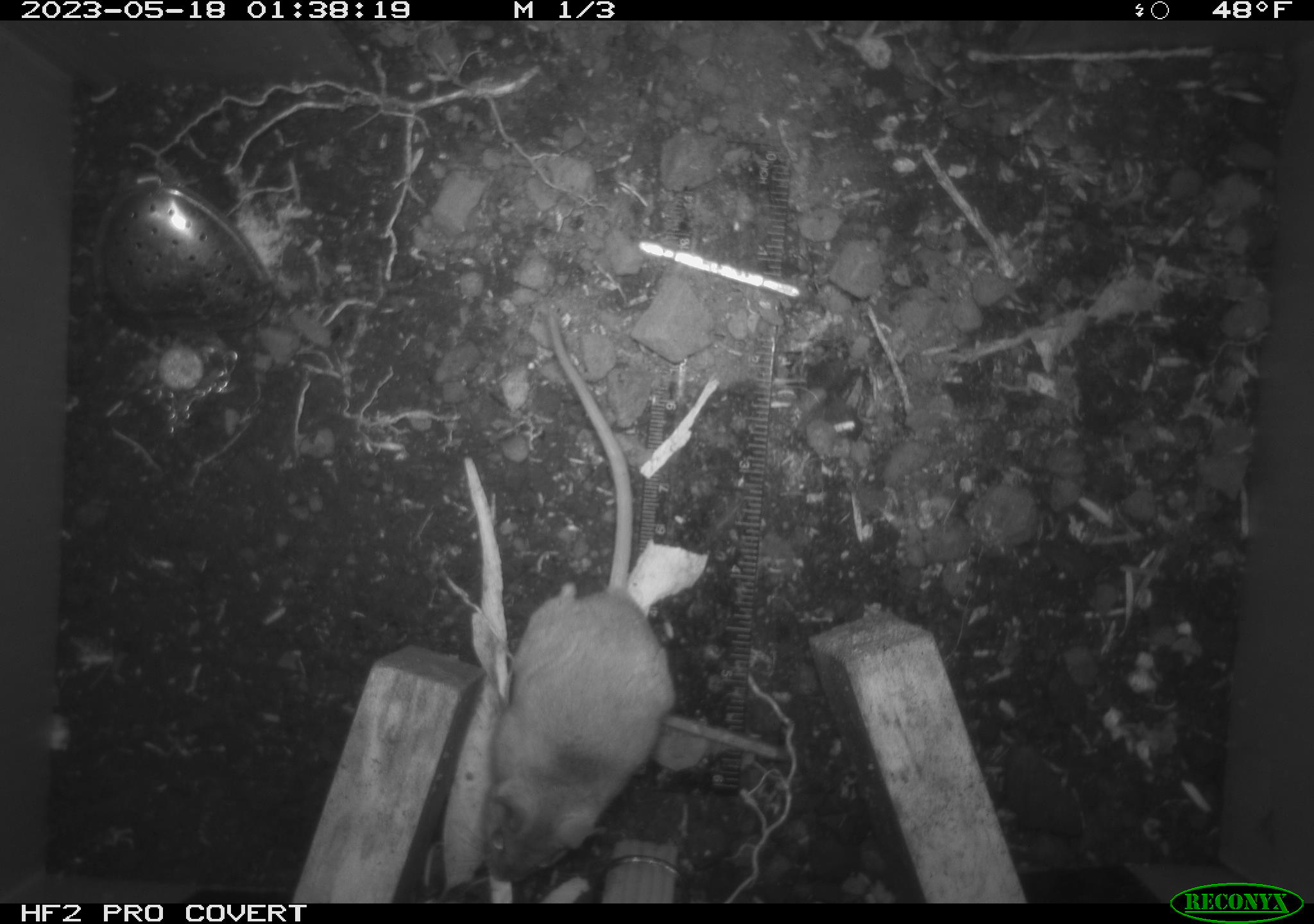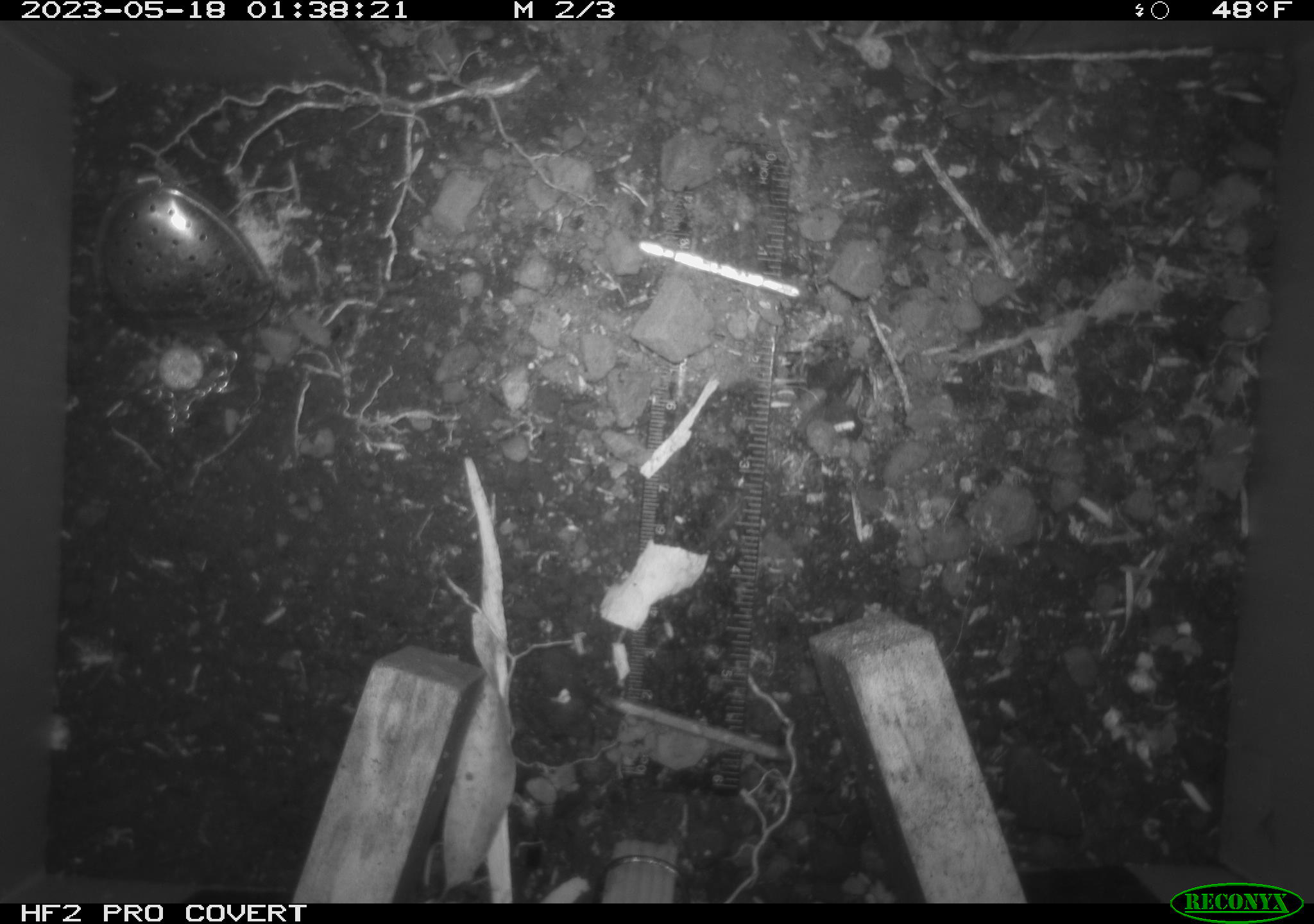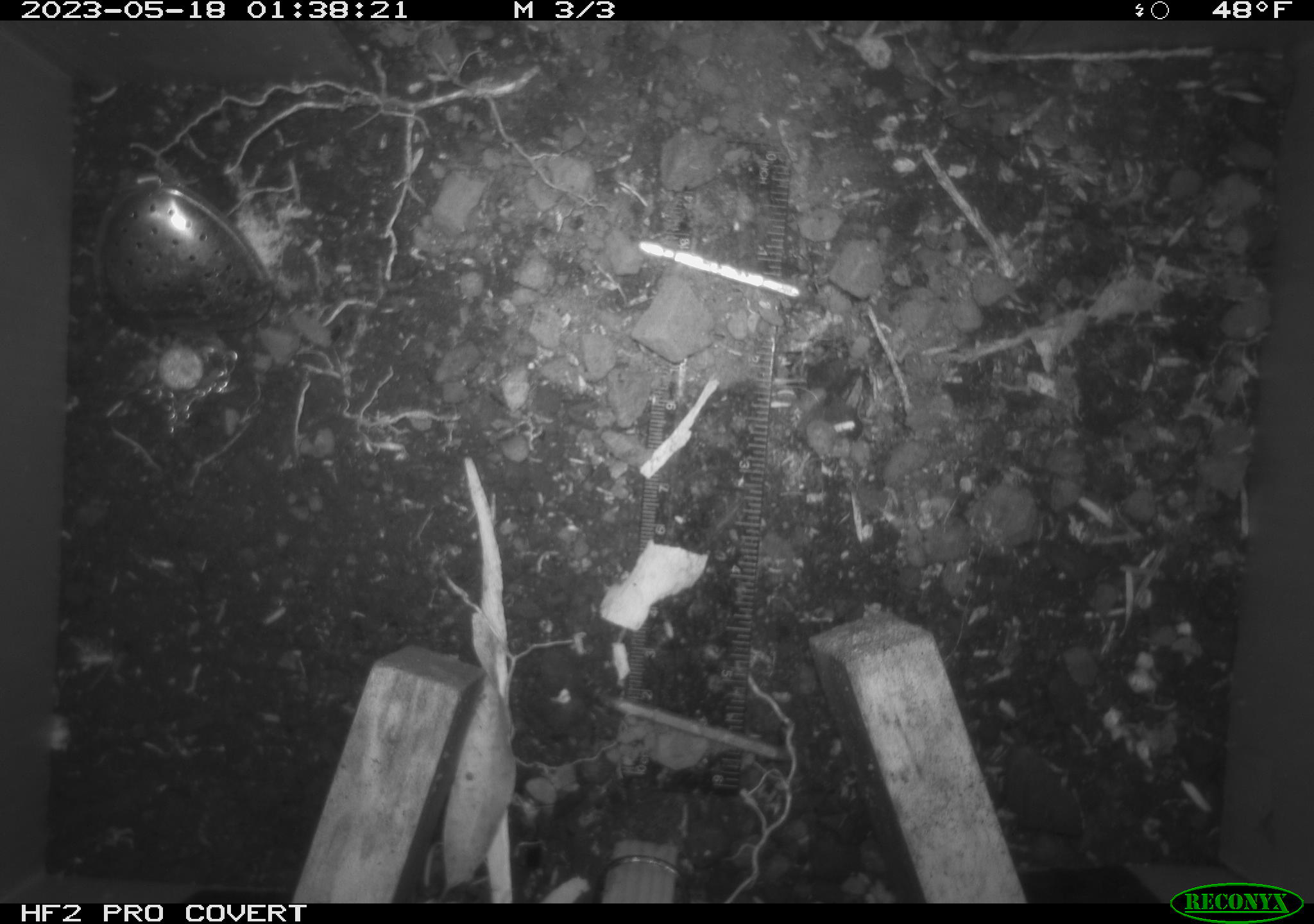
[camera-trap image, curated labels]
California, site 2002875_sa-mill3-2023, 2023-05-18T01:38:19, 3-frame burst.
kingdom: Animalia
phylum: Chordata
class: Mammalia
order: Rodentia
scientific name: Rodentia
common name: mouse species